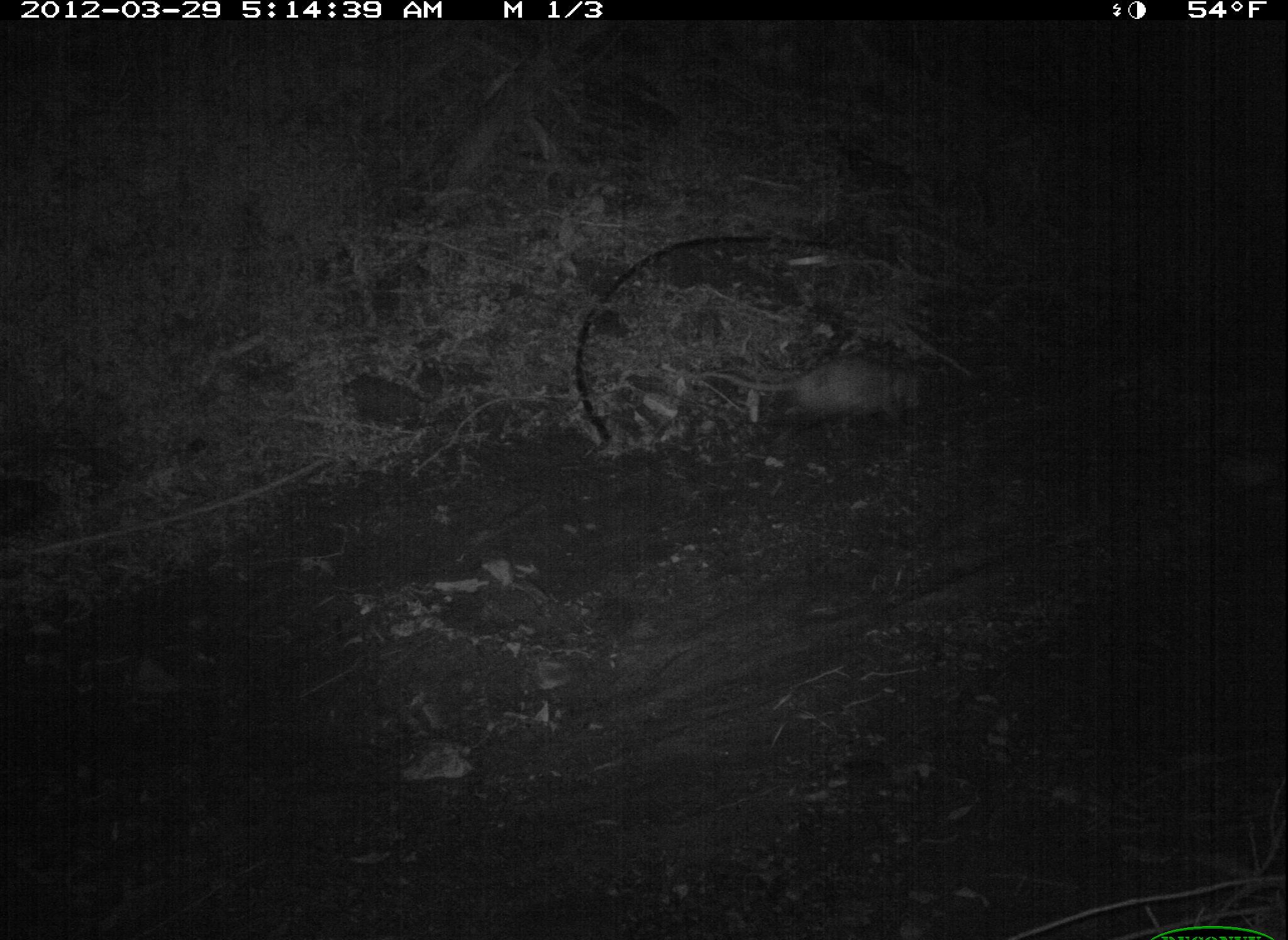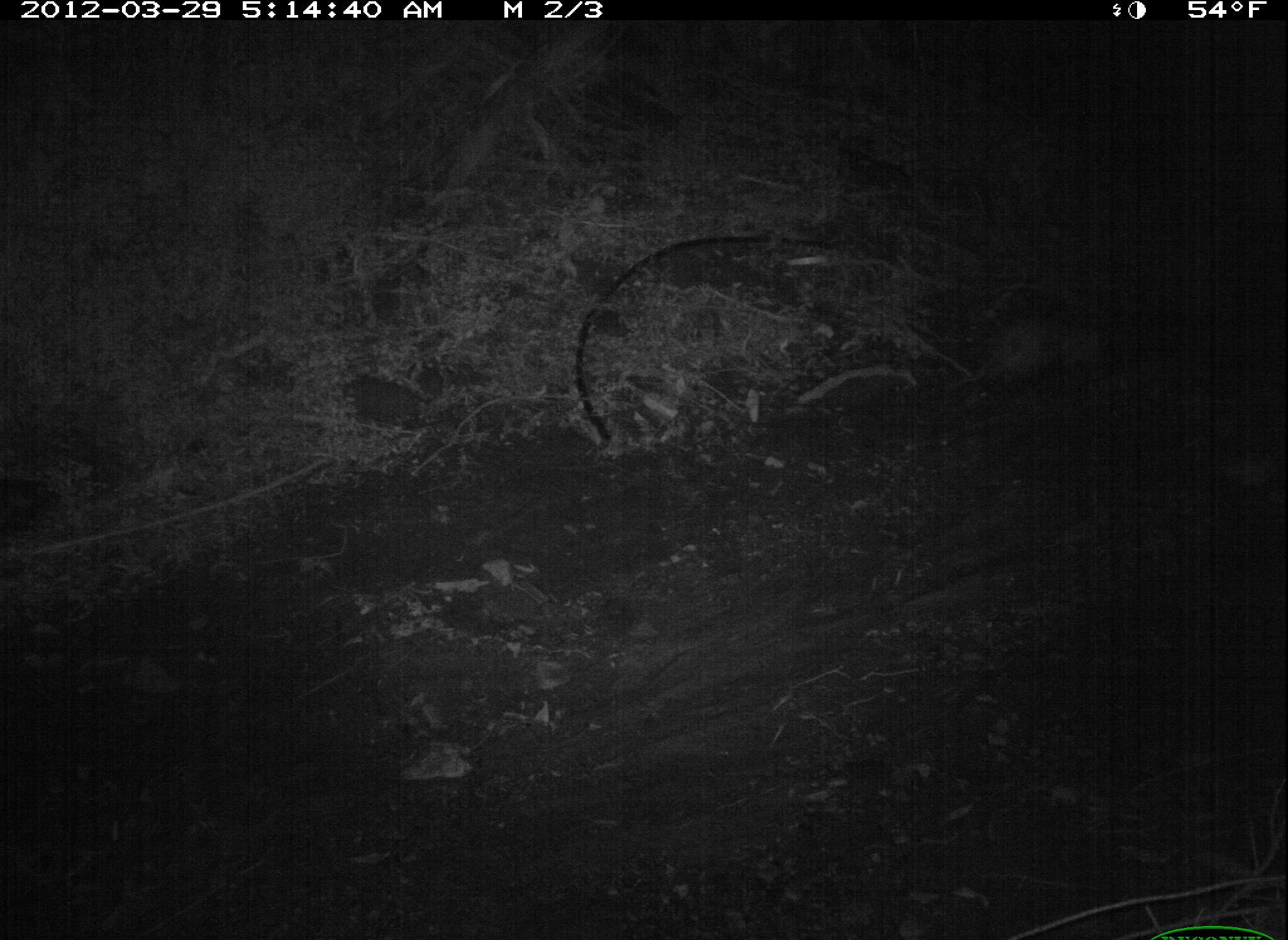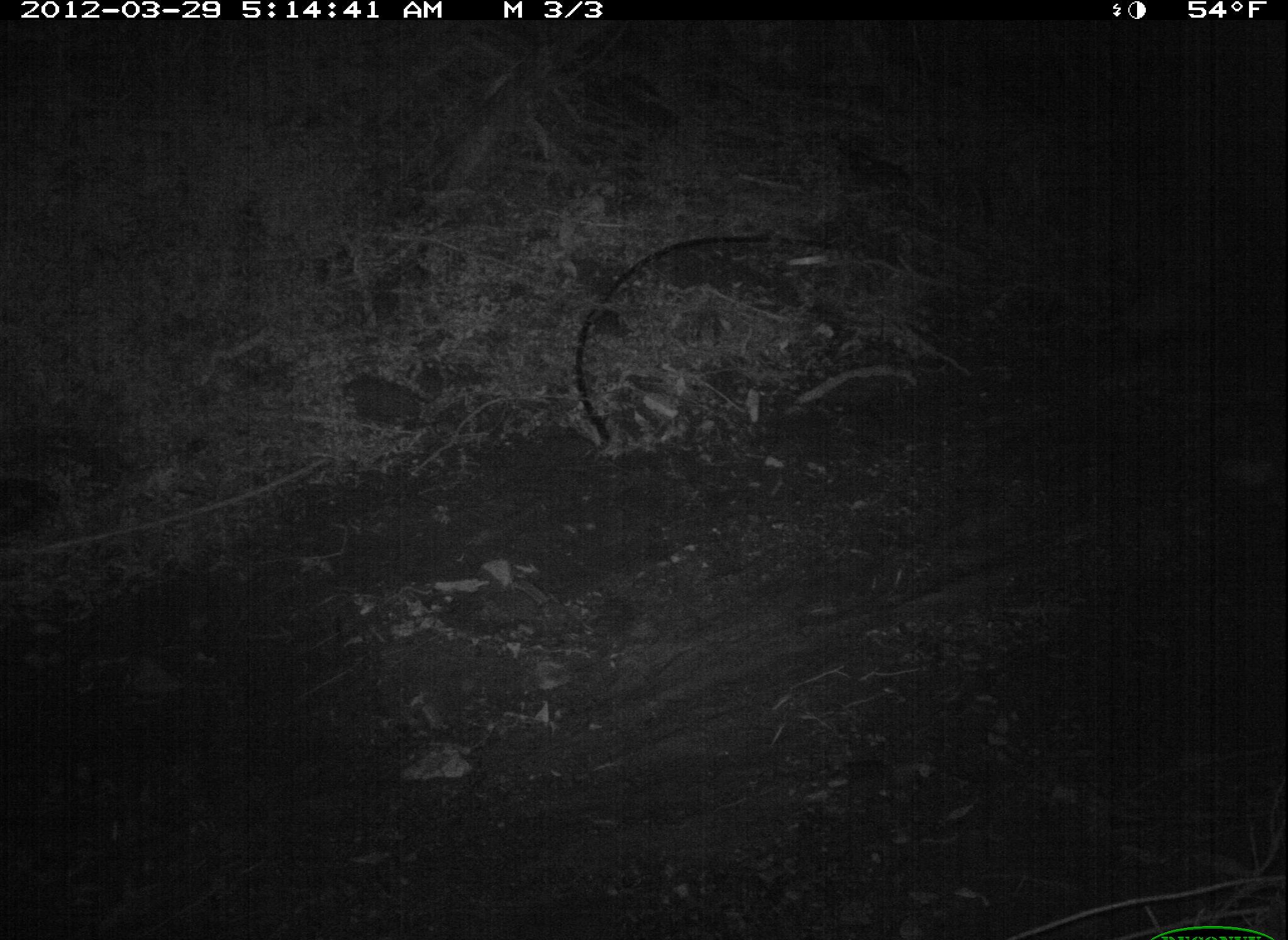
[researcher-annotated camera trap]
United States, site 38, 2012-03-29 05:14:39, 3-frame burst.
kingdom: Animalia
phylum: Chordata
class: Mammalia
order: Didelphimorphia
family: Didelphidae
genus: Didelphis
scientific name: Didelphis virginiana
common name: virginia opossum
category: opossum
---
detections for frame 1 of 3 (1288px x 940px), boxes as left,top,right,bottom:
opossum: 691,335,958,459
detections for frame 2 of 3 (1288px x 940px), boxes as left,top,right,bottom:
opossum: 924,303,1127,409